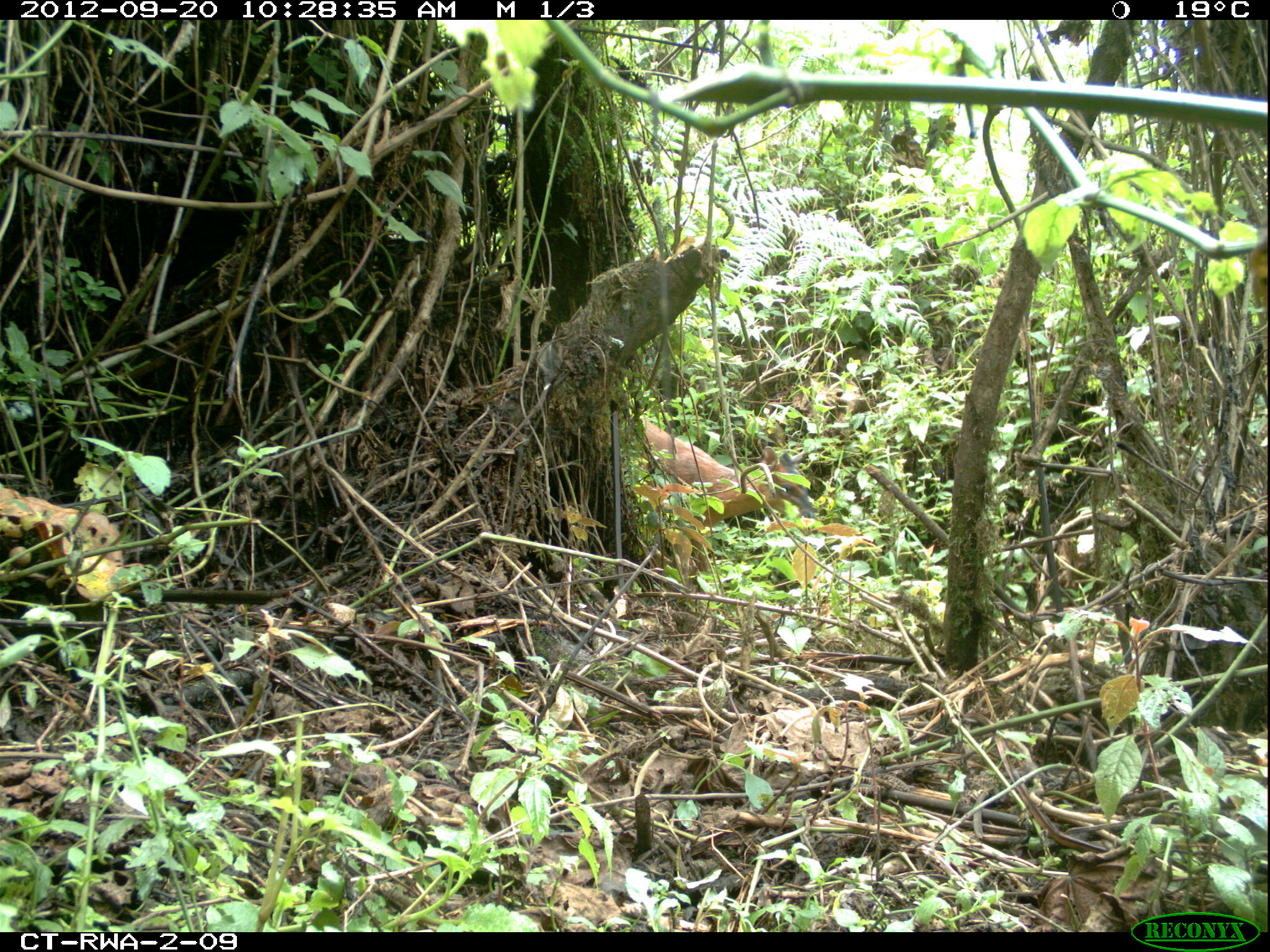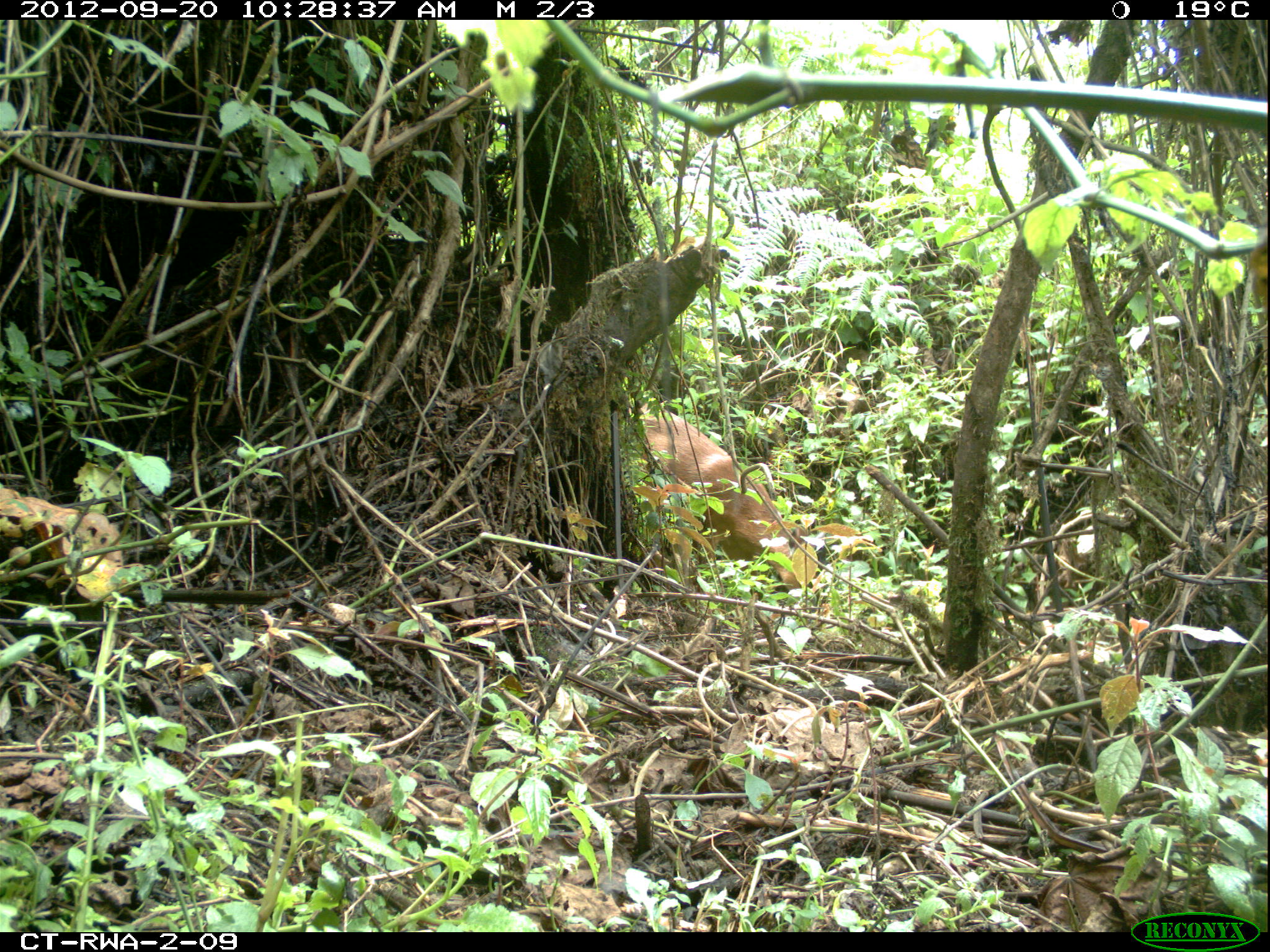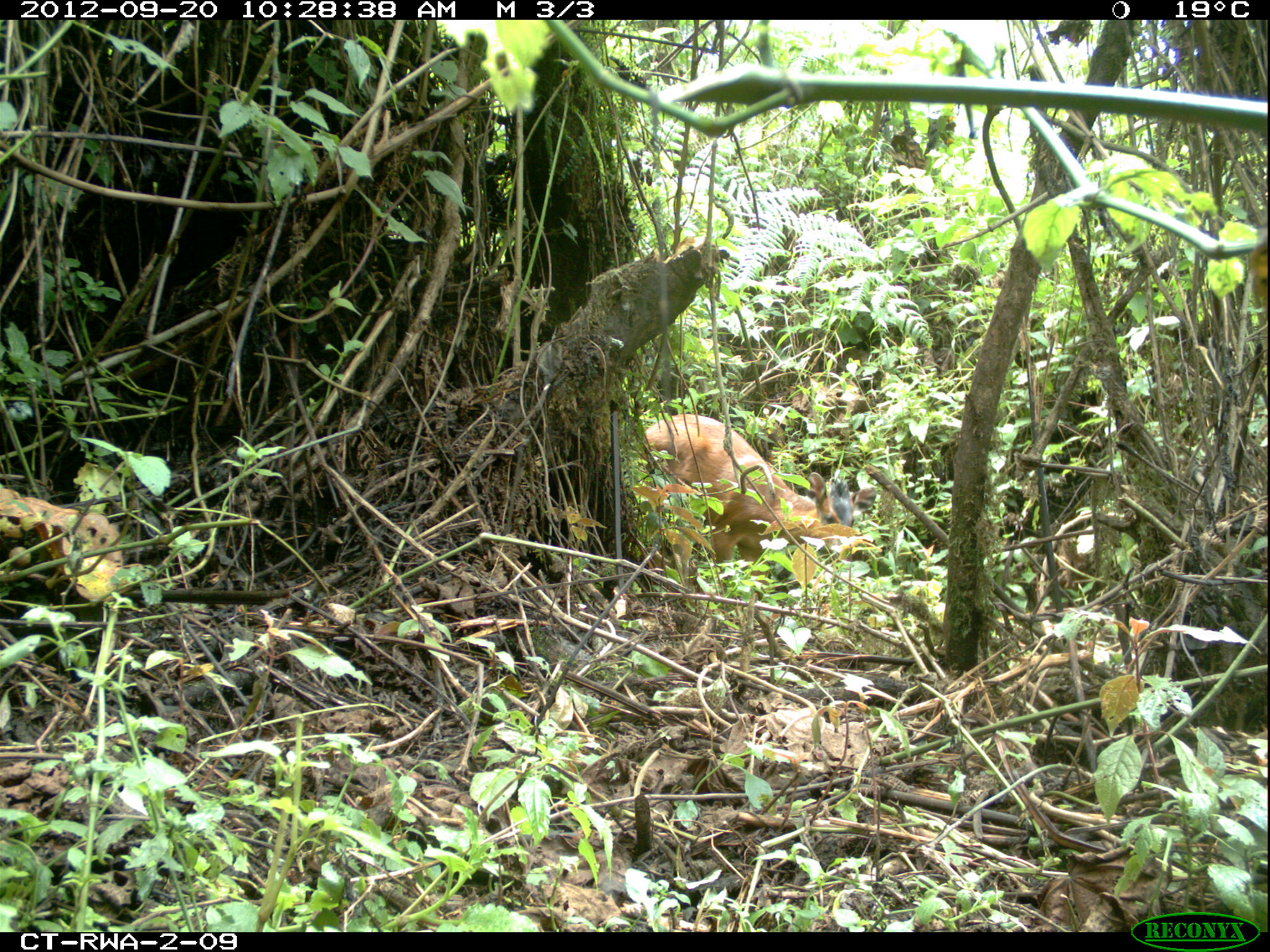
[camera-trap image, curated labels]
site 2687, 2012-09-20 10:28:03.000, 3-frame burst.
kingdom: Animalia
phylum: Chordata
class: Mammalia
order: Artiodactyla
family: Bovidae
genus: Cephalophus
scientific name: Cephalophus nigrifrons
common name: black-fronted duiker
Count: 1.